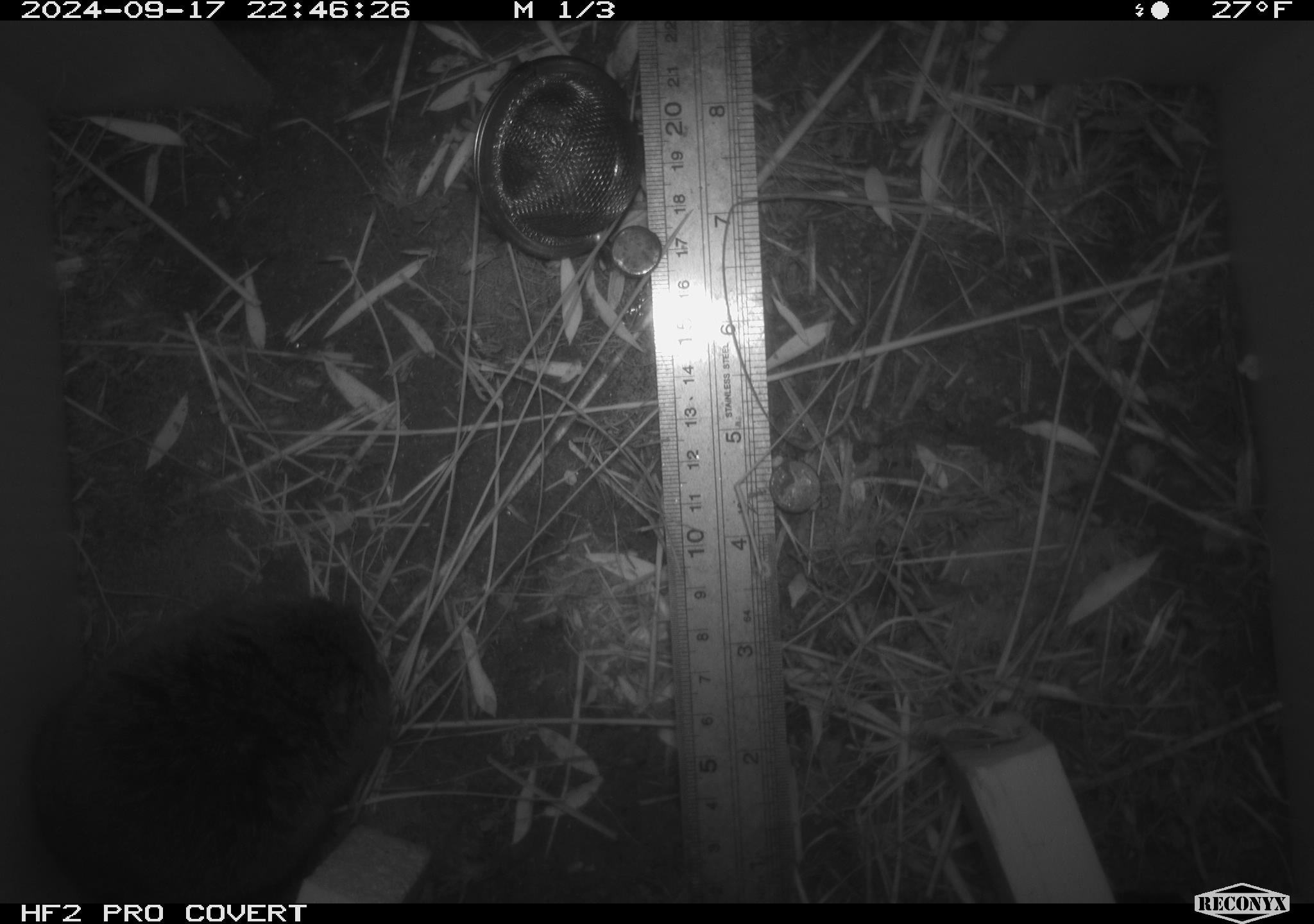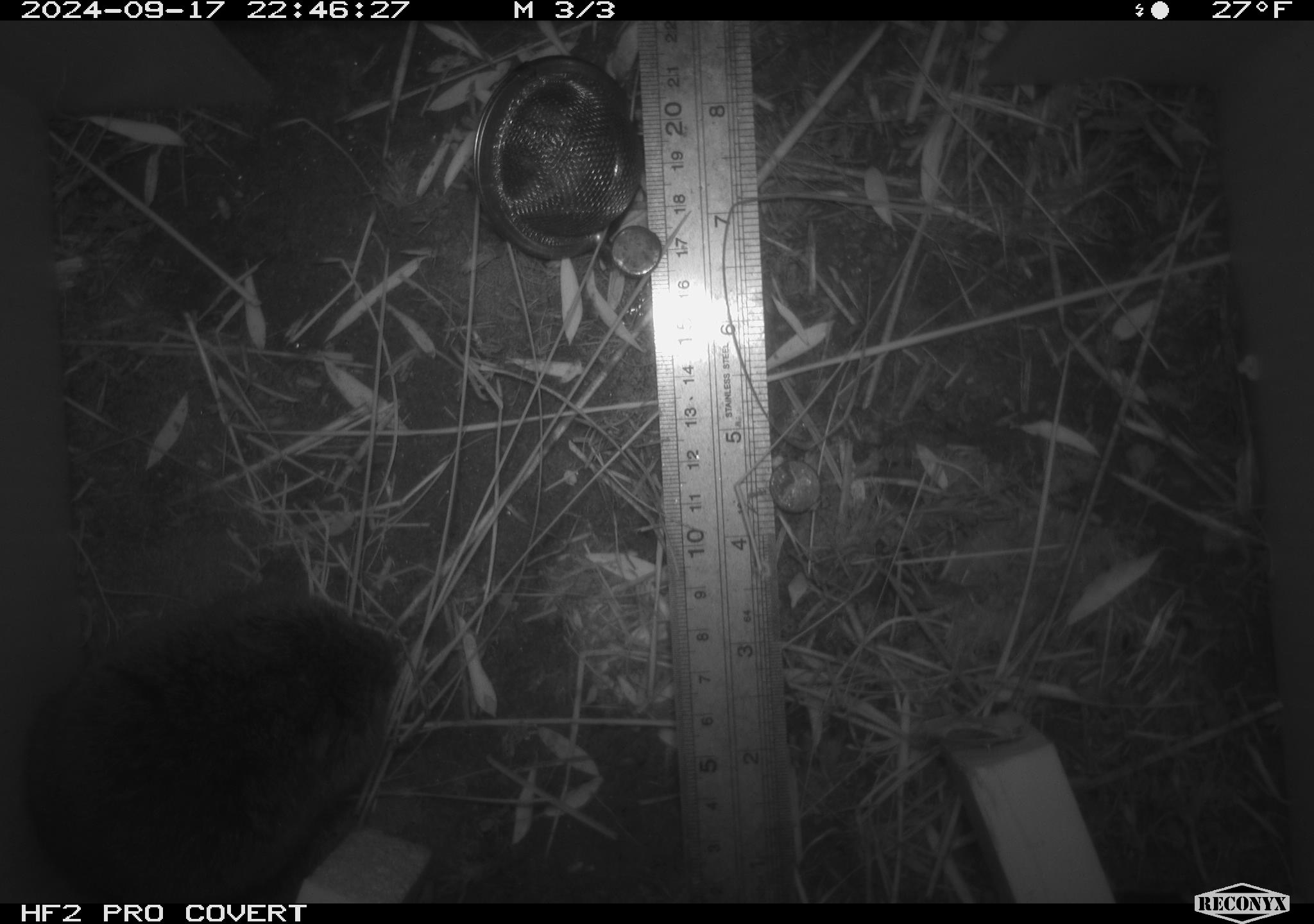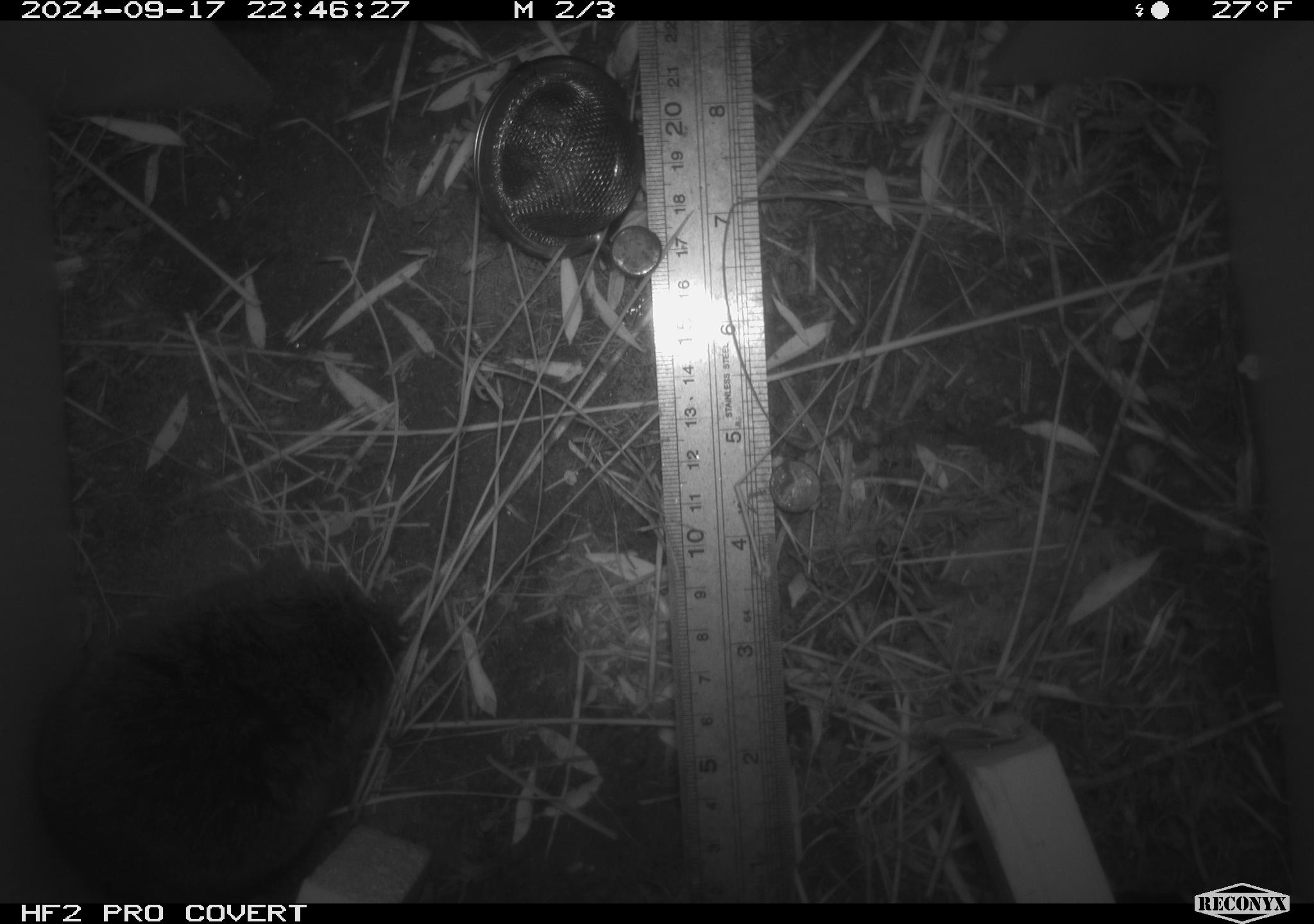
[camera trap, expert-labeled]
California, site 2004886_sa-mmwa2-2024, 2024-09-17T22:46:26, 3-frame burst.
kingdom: Animalia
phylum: Chordata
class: Mammalia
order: Rodentia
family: Cricetidae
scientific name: Arvicolinae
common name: voles, lemmings, and muskrats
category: arvicolinae subfamily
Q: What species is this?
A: Arvicolinae subfamily (voles, lemmings, and muskrats) (Arvicolinae).